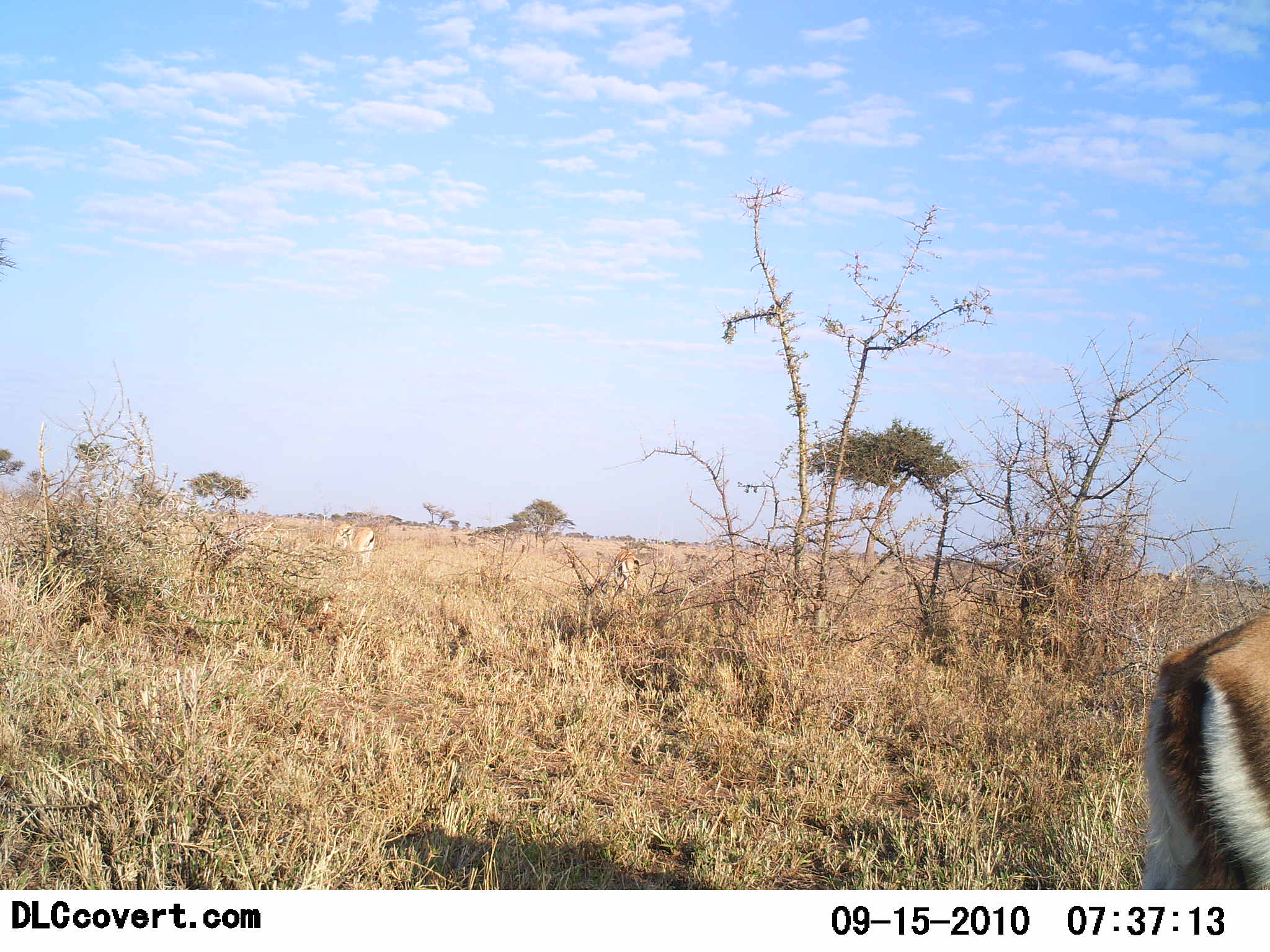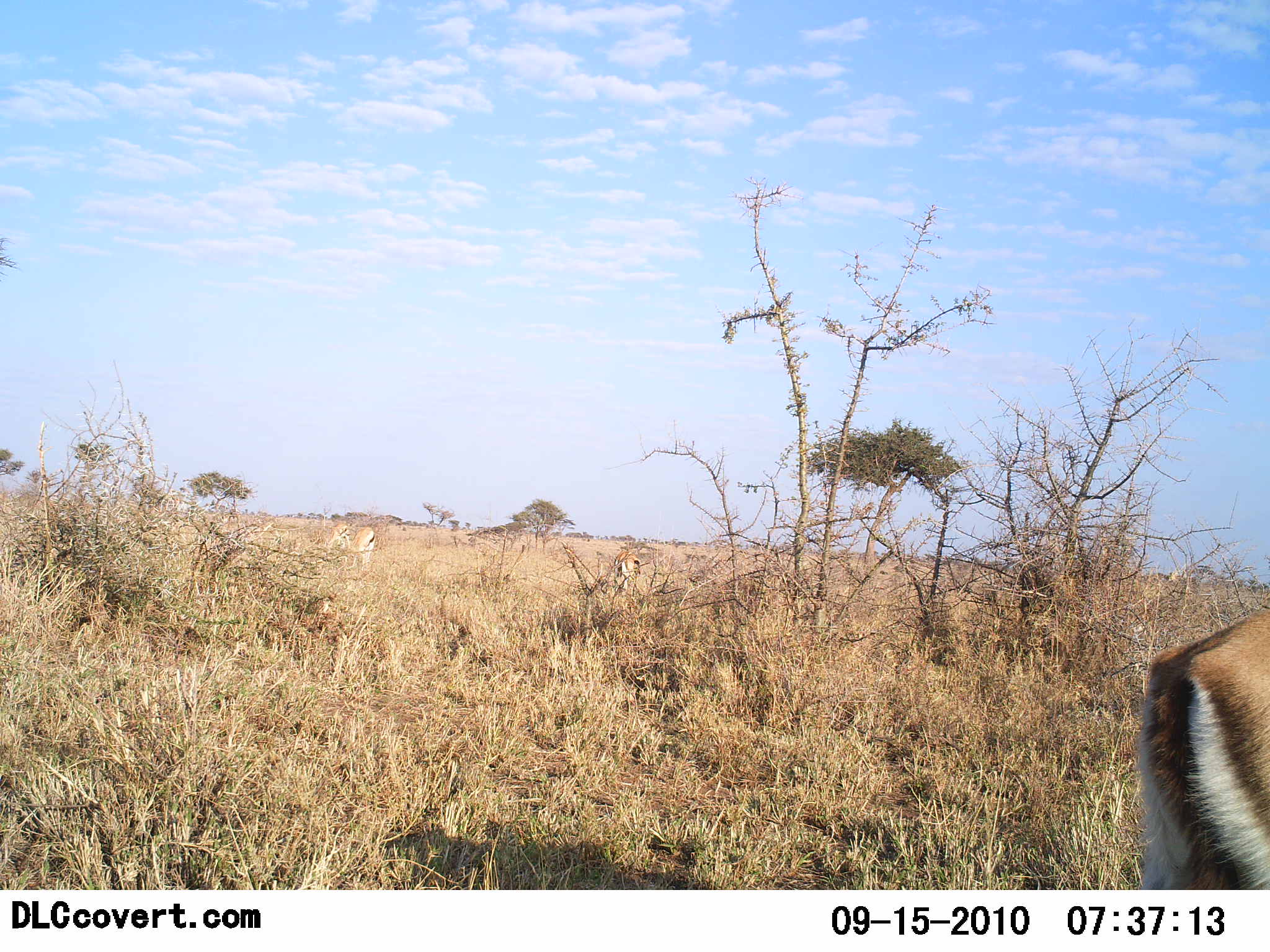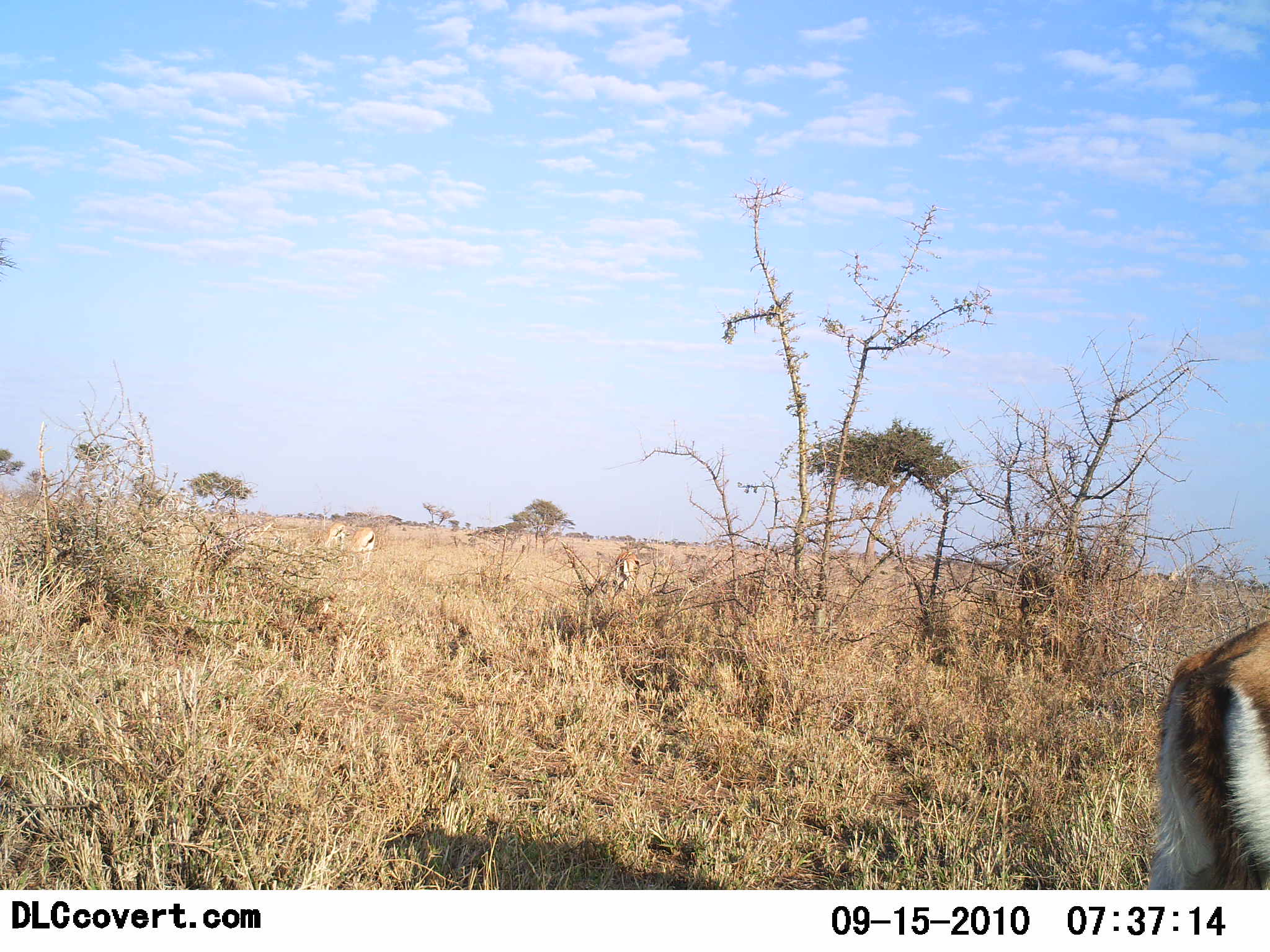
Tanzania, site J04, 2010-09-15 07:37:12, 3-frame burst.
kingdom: Animalia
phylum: Chordata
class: Mammalia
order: Artiodactyla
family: Bovidae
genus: Eudorcas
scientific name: Eudorcas thomsonii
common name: thomson's gazelle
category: gazellethomsons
Gazellethomsons (thomson's gazelle) (Eudorcas thomsonii), count 2. Behavior (volunteer vote fractions): standing 85%, resting 0%, moving 15%, interacting 0%. Young present (vote fraction): 0%. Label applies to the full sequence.